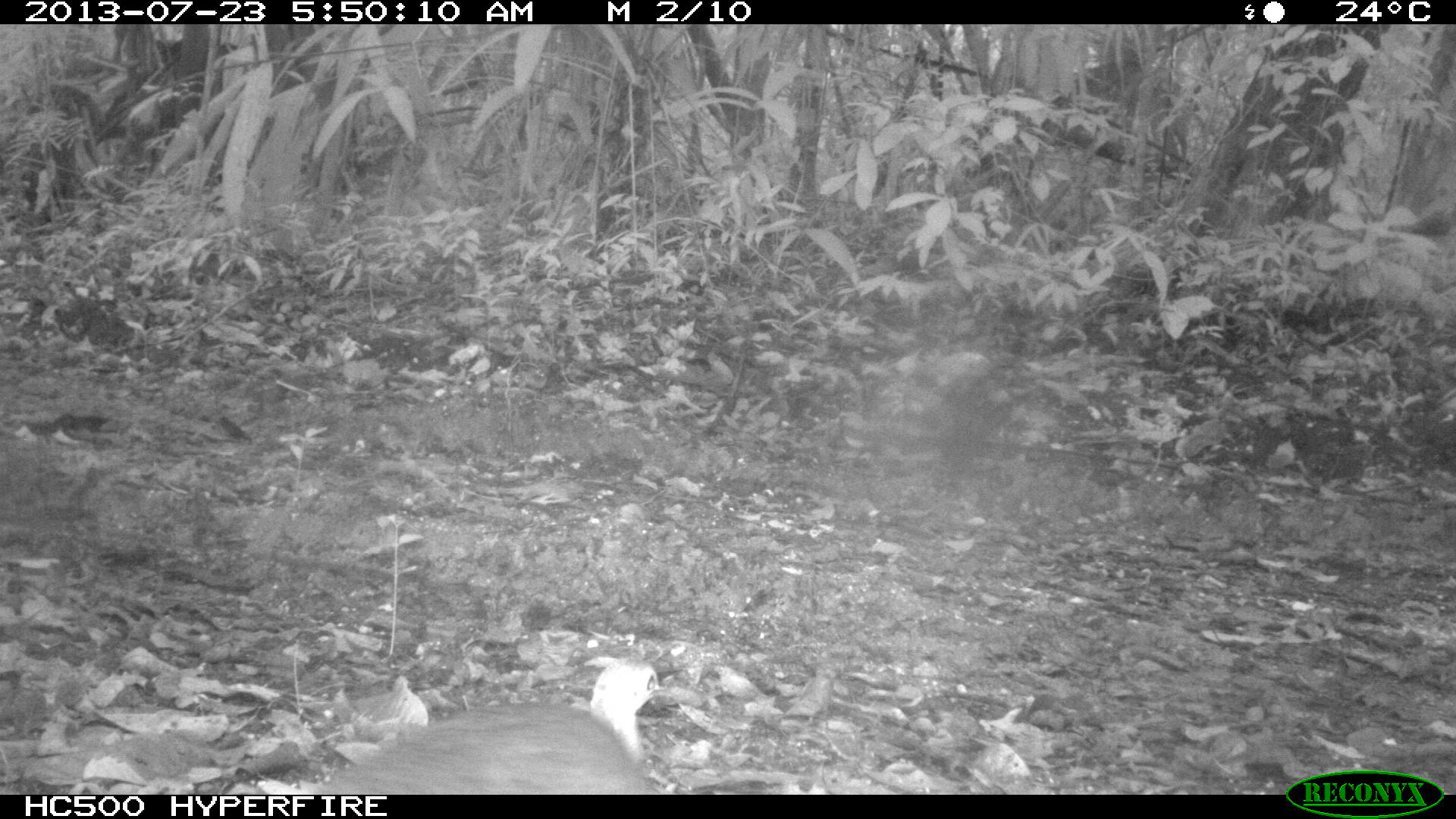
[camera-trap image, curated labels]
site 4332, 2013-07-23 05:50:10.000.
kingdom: Animalia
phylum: Chordata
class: Aves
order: Tinamiformes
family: Tinamidae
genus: Tinamus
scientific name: Tinamus major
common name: great tinamou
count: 1